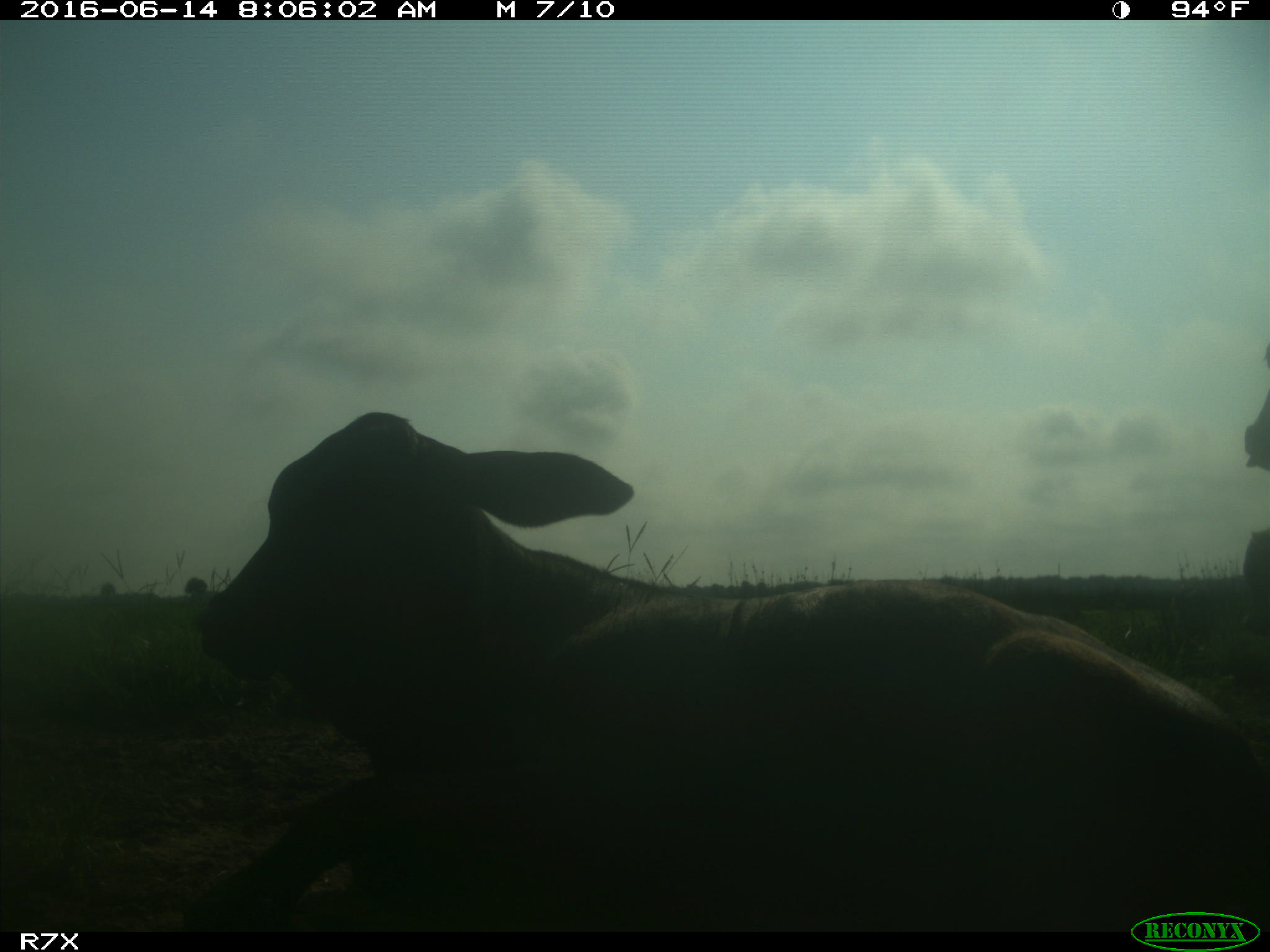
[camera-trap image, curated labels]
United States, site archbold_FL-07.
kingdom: Animalia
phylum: Chordata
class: Mammalia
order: Artiodactyla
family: Bovidae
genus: Bos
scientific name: Bos taurus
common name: domestic cow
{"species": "Bos taurus (domestic cow)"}